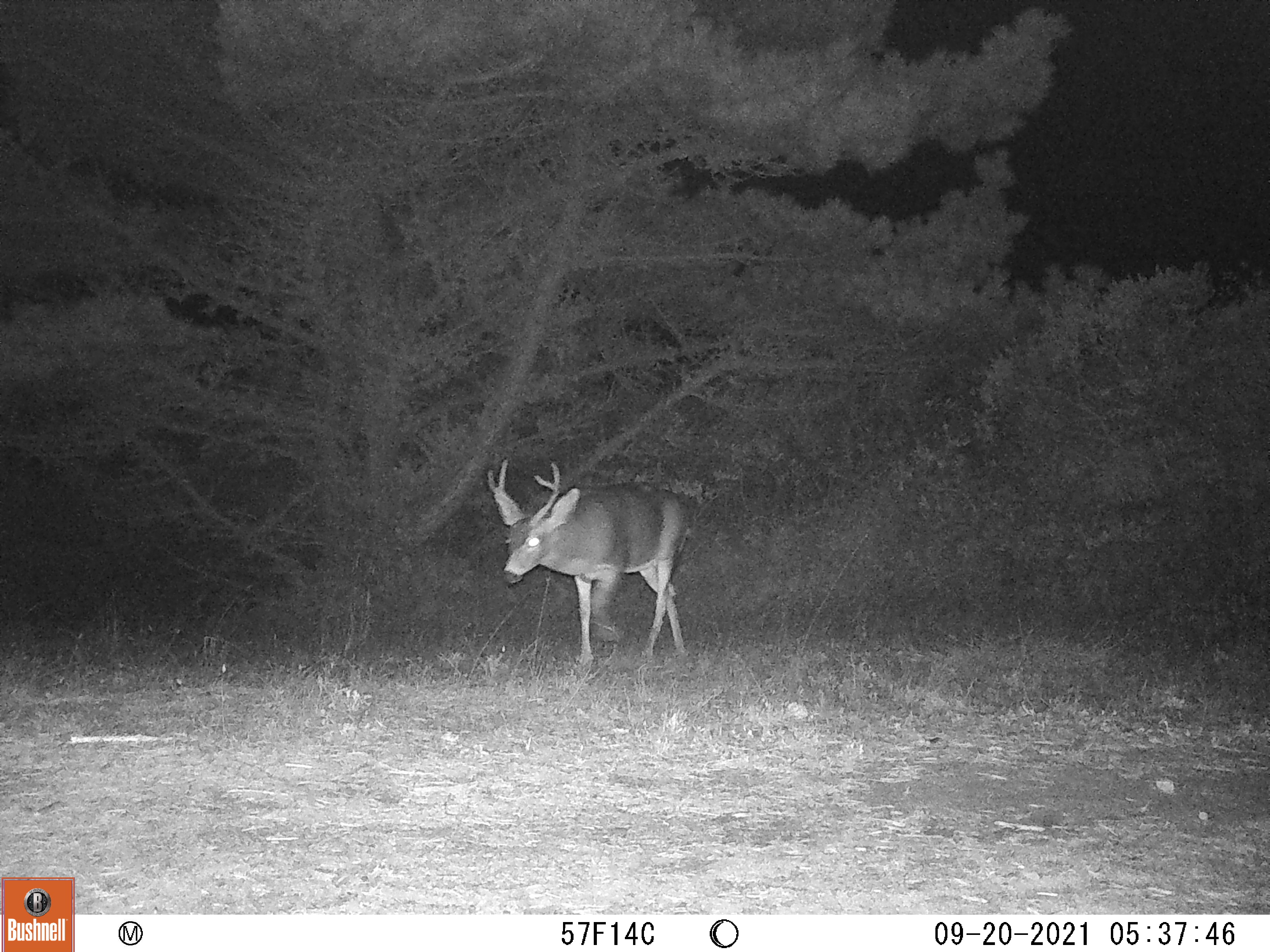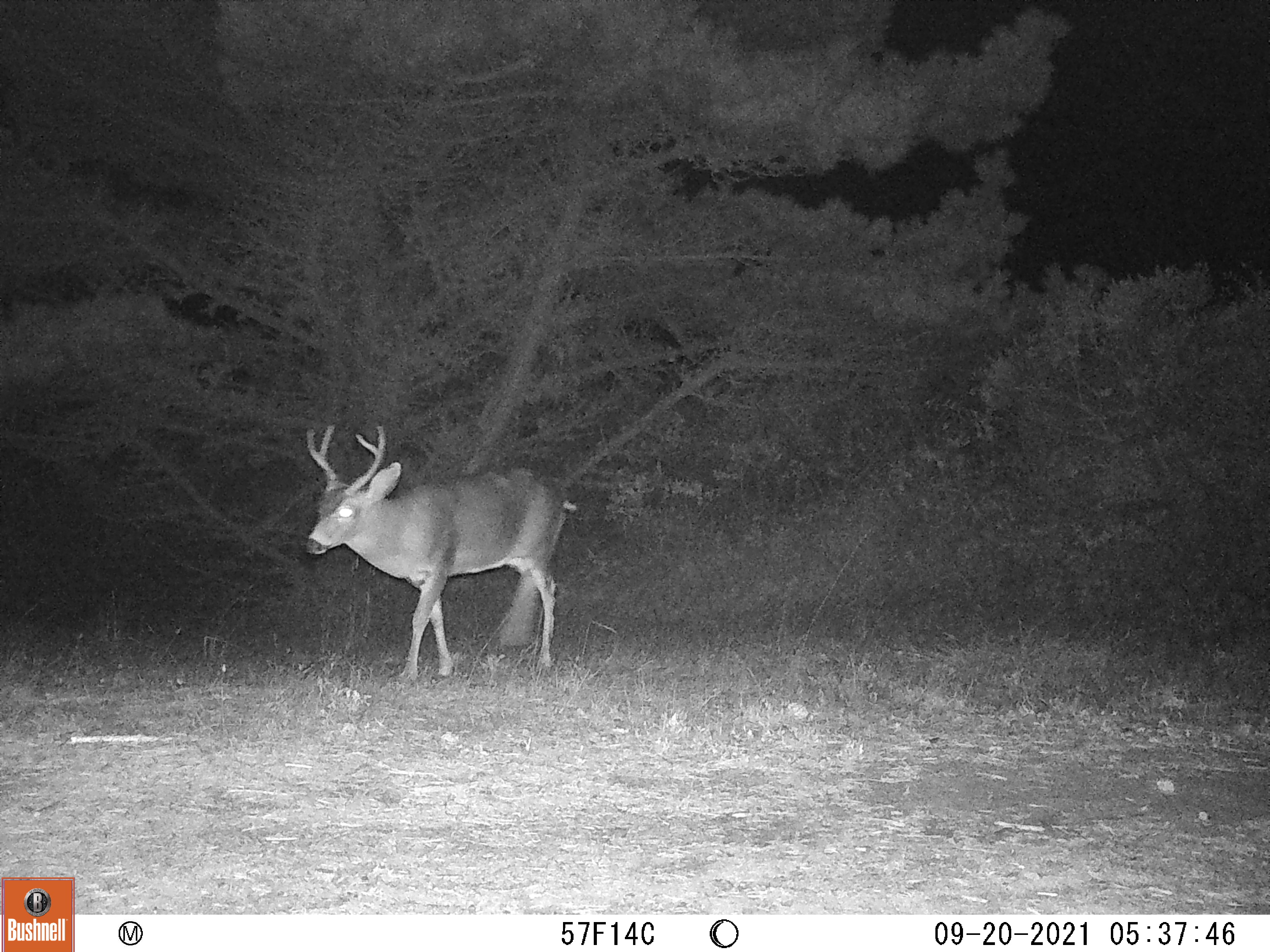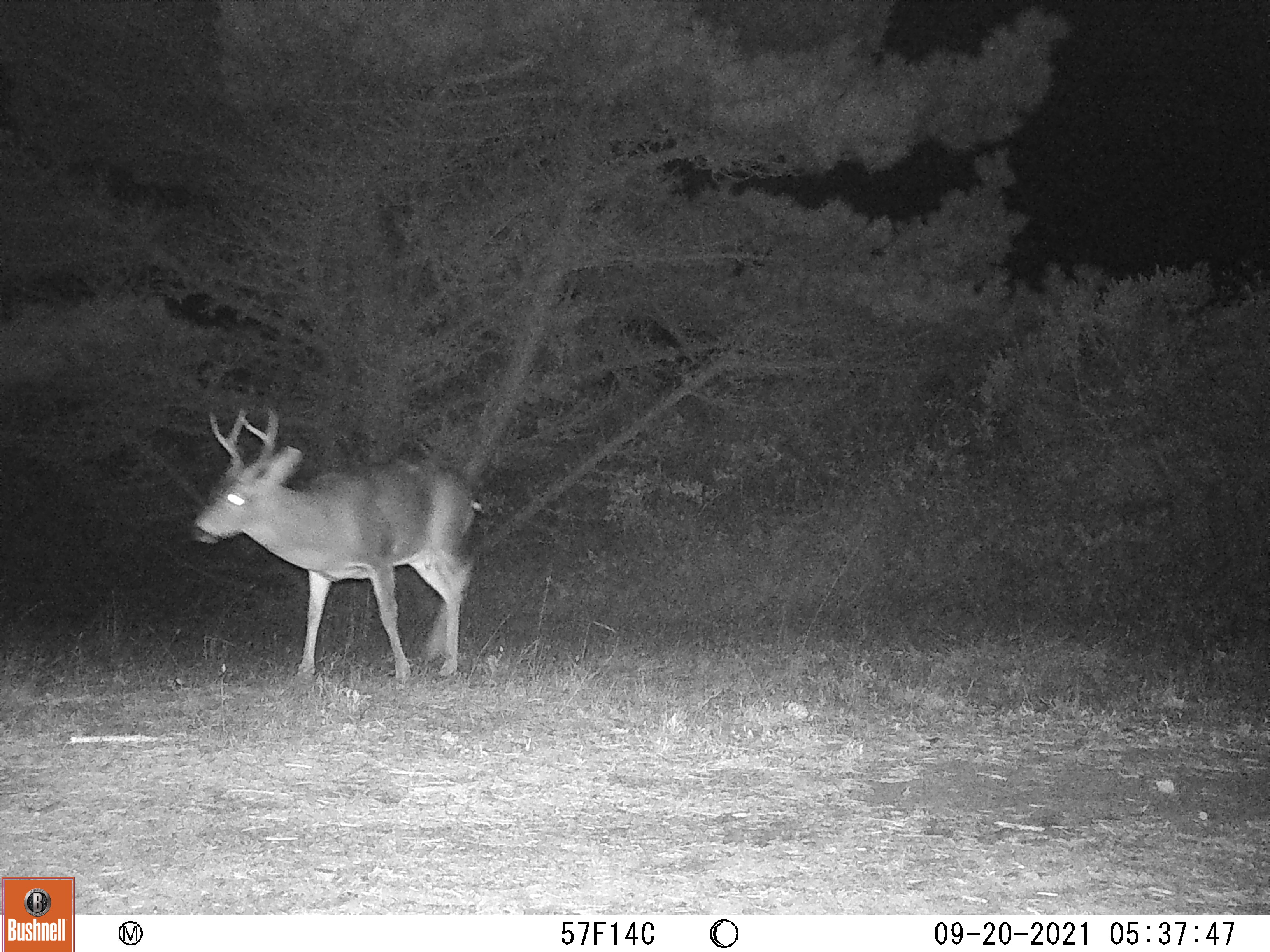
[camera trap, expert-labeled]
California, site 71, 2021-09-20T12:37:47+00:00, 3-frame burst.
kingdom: Animalia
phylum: Chordata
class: Mammalia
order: Artiodactyla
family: Cervidae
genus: Odocoileus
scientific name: Odocoileus hemionus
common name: mule deer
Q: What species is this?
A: Mule deer (Odocoileus hemionus).